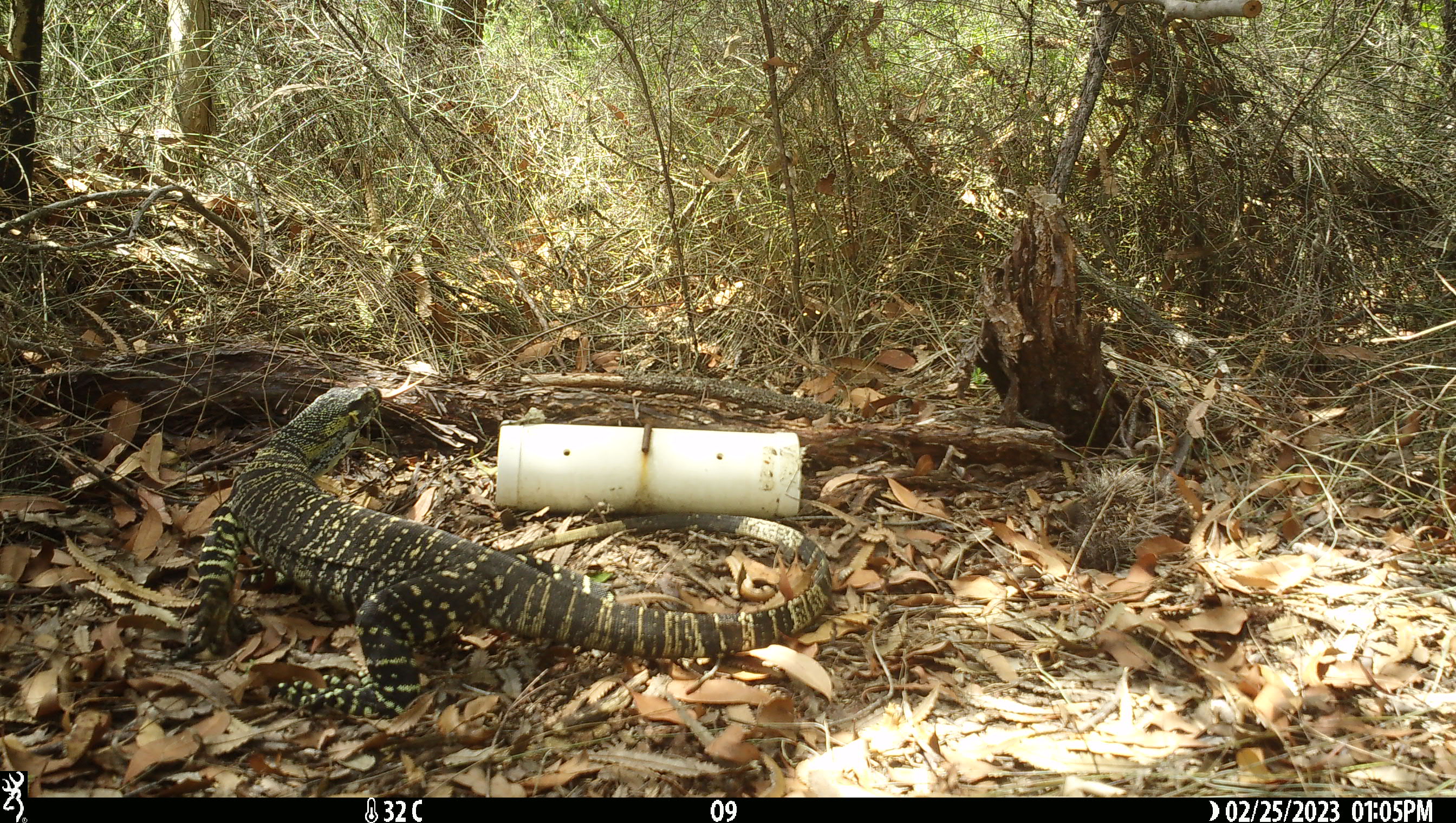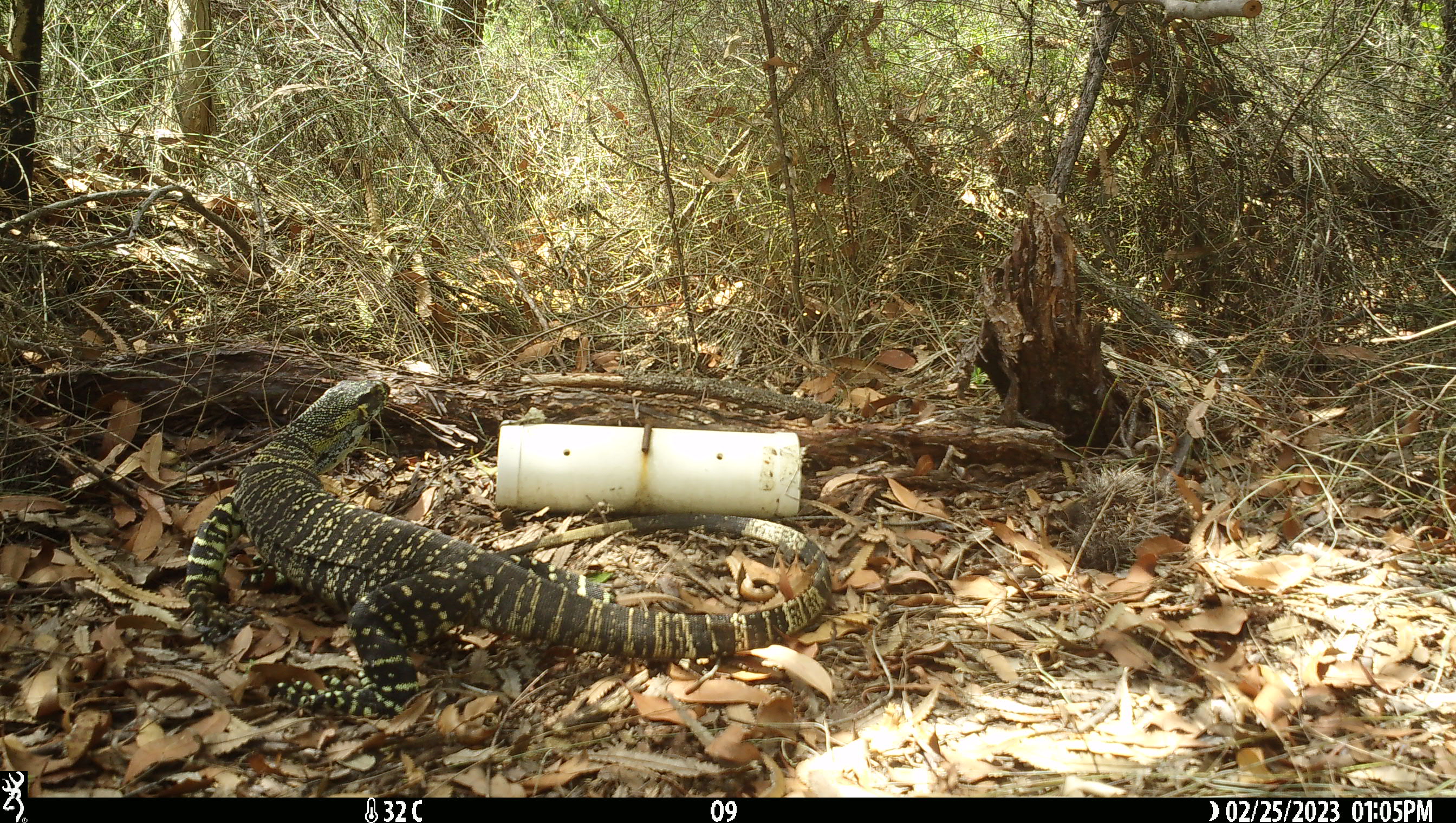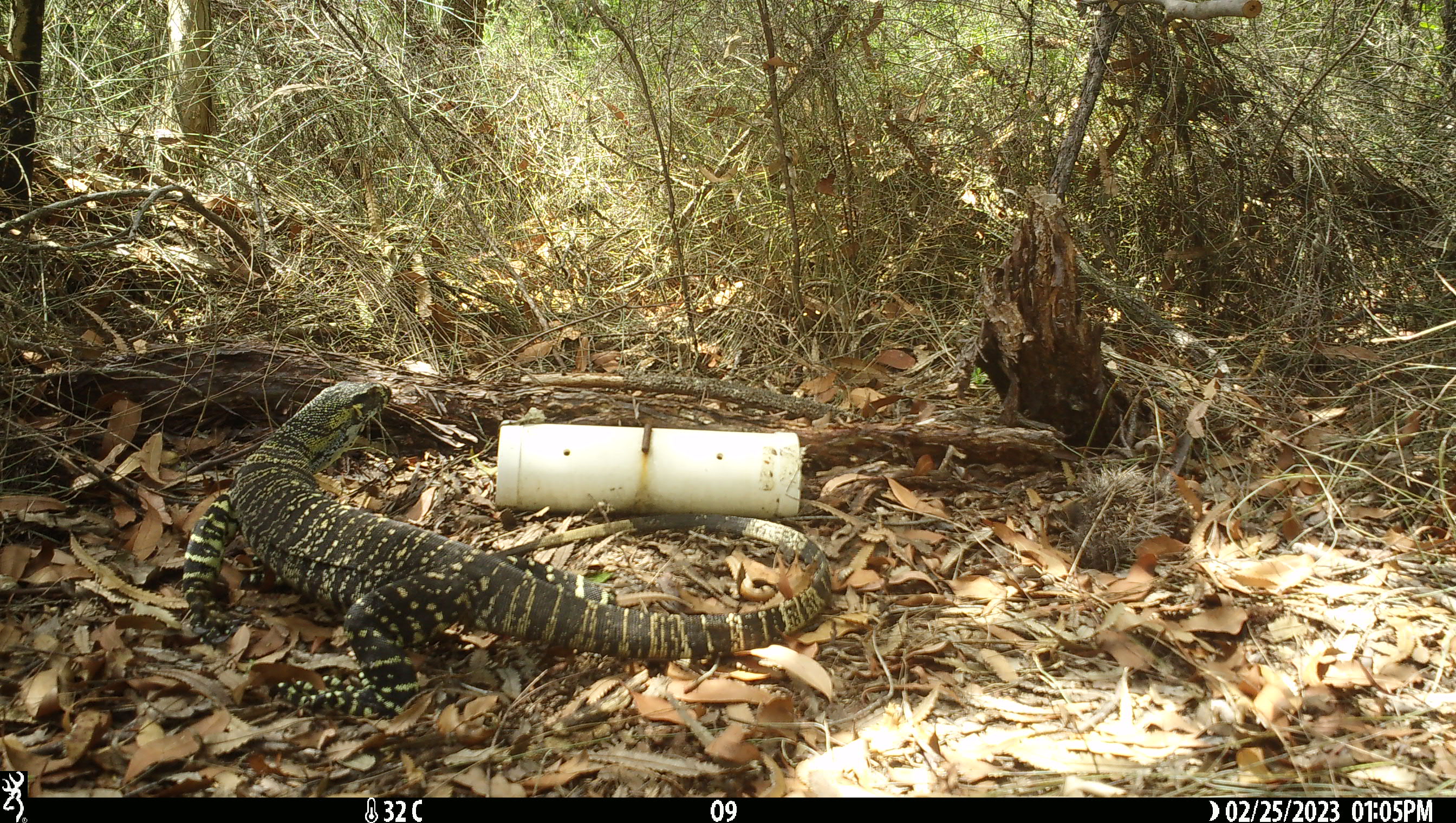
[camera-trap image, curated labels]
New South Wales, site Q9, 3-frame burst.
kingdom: Animalia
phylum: Chordata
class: Reptilia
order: Squamata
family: Varanidae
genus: Varanus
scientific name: Varanus varius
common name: lace monitor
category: goanna